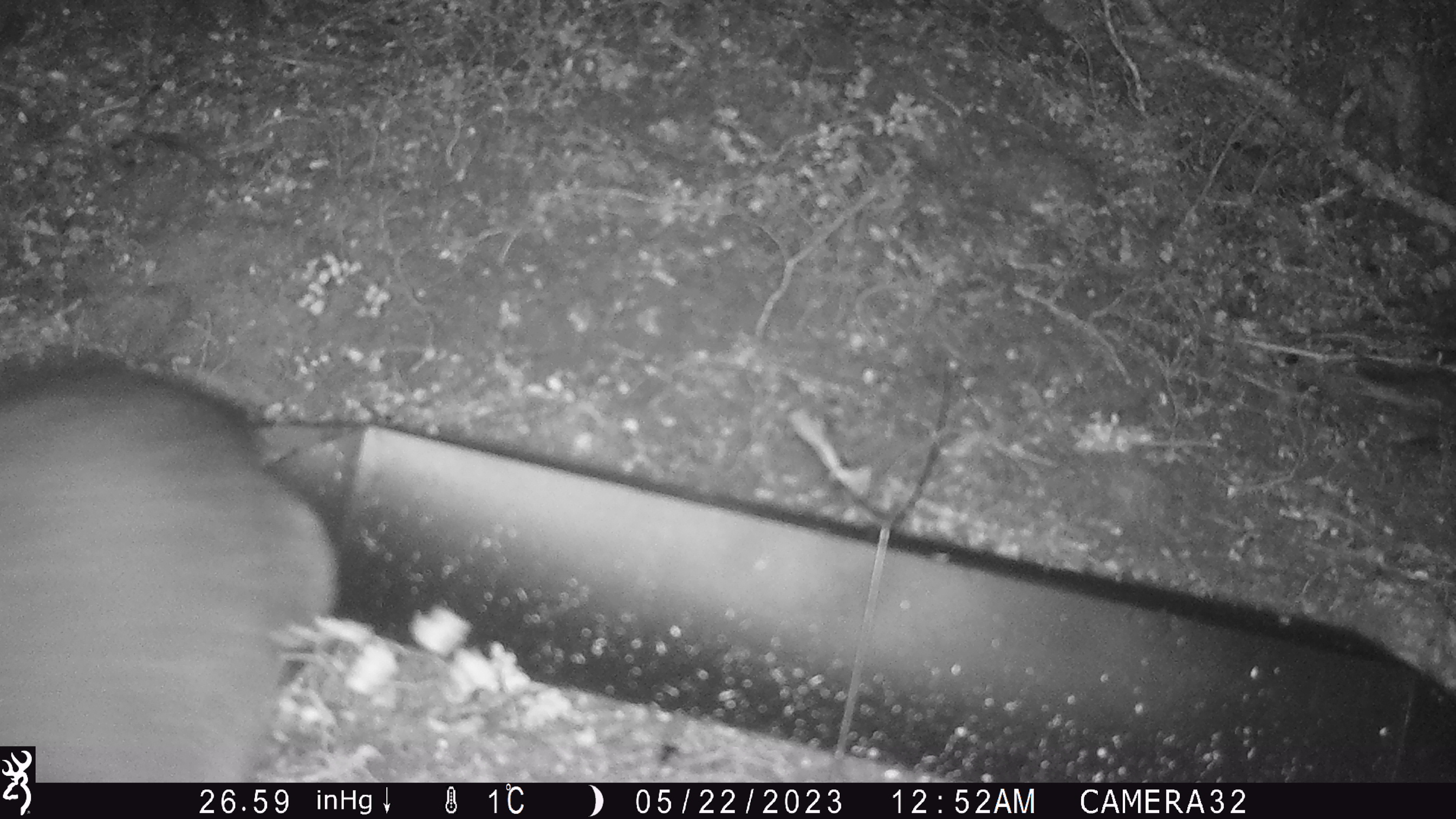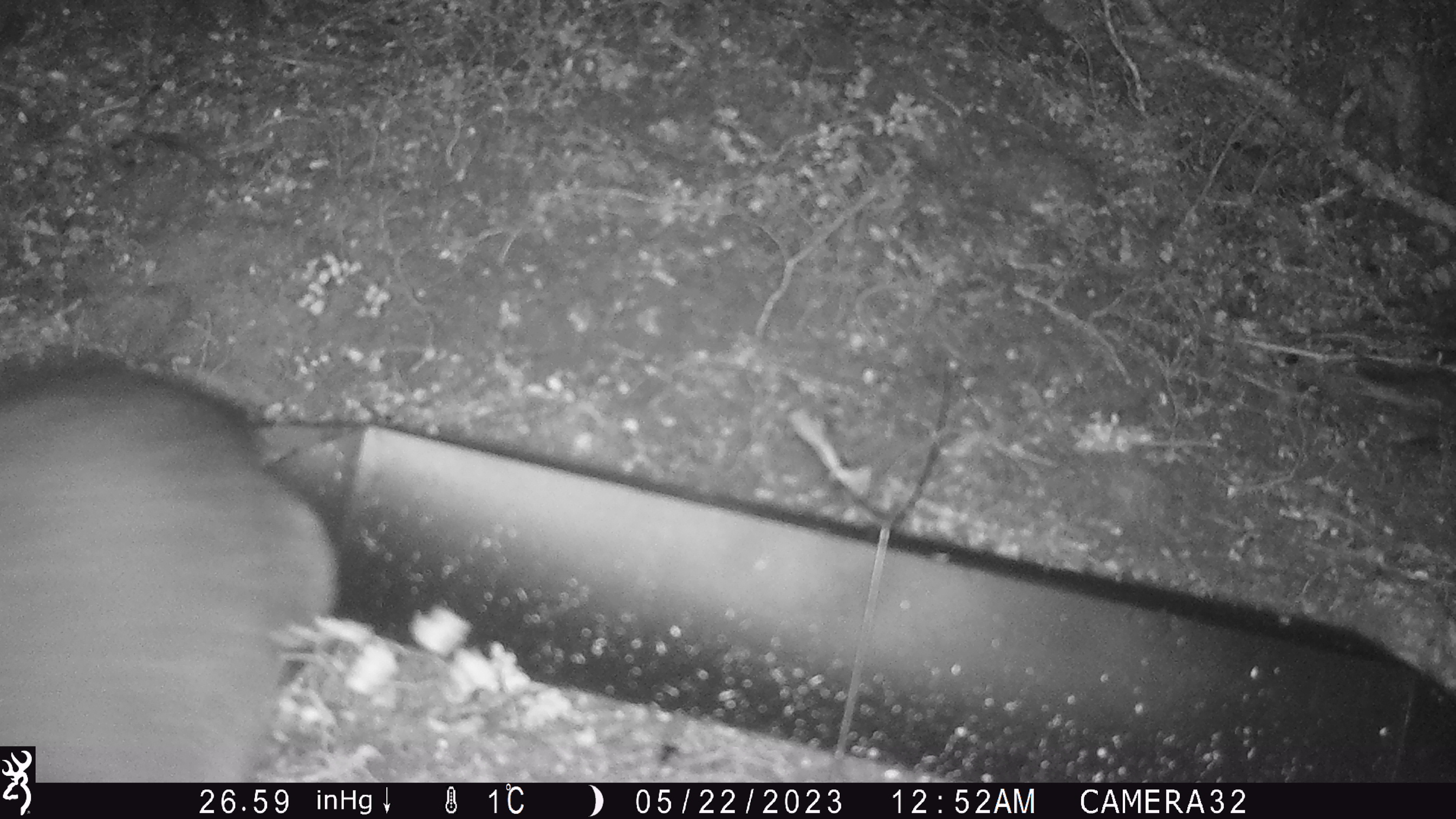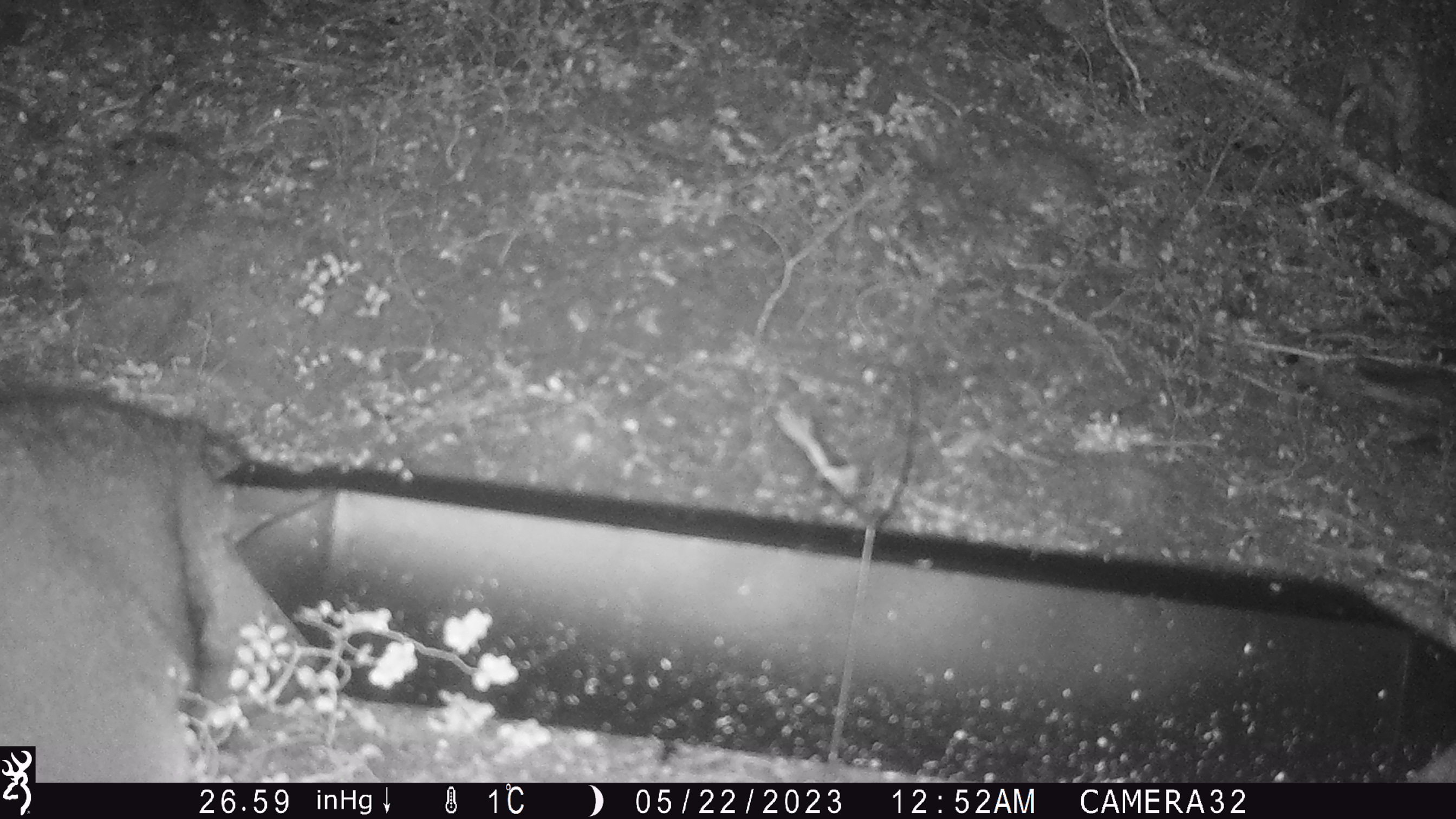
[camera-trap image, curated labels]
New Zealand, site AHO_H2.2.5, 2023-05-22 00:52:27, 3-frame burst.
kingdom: Animalia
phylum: Chordata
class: Mammalia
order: Diprotodontia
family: Phalangeridae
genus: Trichosurus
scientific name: Trichosurus vulpecula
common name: common brushtail possum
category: possum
Possum (common brushtail possum) (Trichosurus vulpecula).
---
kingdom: Animalia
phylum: Chordata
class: Mammalia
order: Carnivora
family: Mustelidae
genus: Mustela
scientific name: Mustela erminea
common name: stoat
Stoat (Mustela erminea).